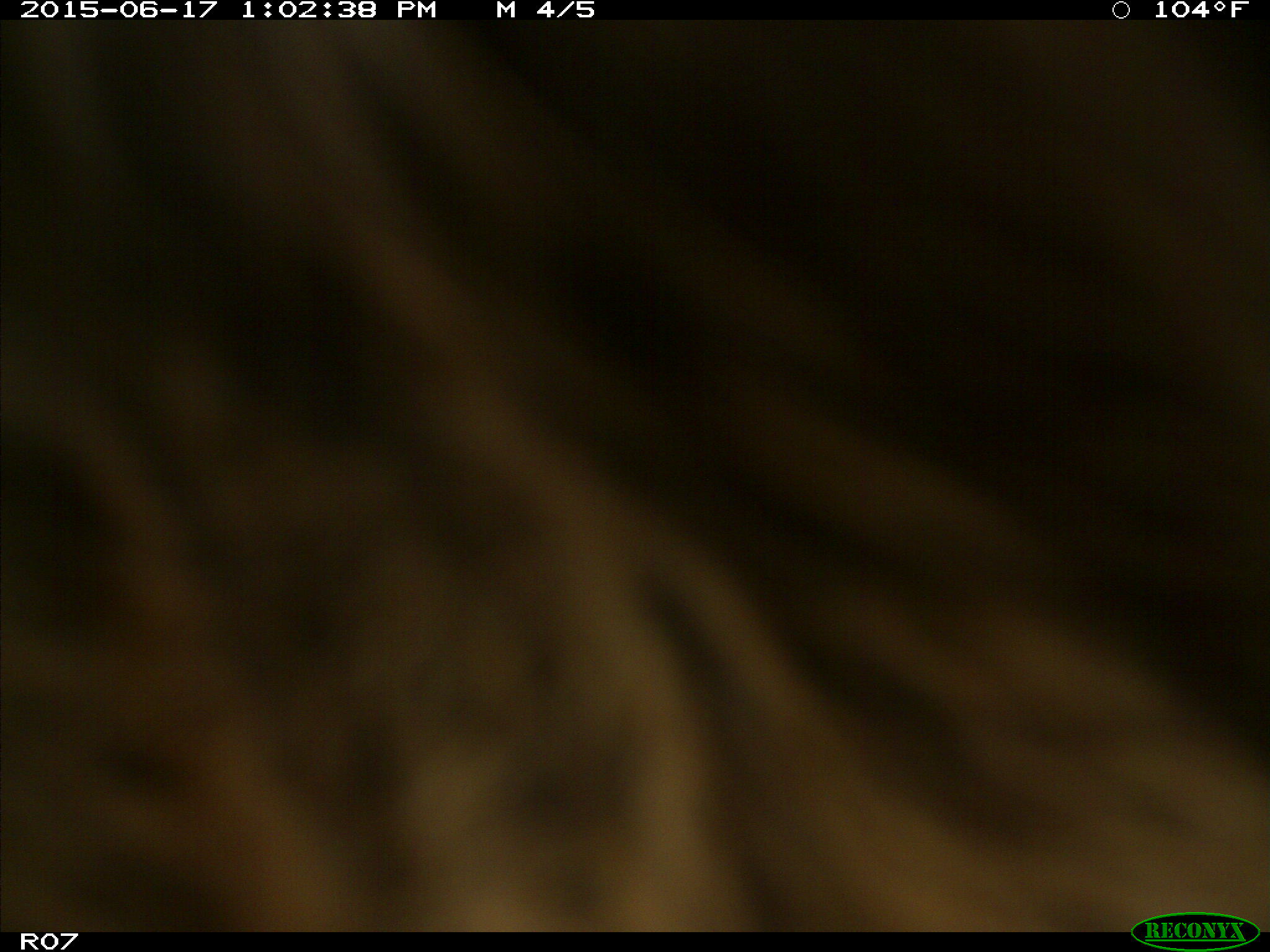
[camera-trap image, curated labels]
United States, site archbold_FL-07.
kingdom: Animalia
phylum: Chordata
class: Mammalia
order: Artiodactyla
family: Bovidae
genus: Bos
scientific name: Bos taurus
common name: domestic cow